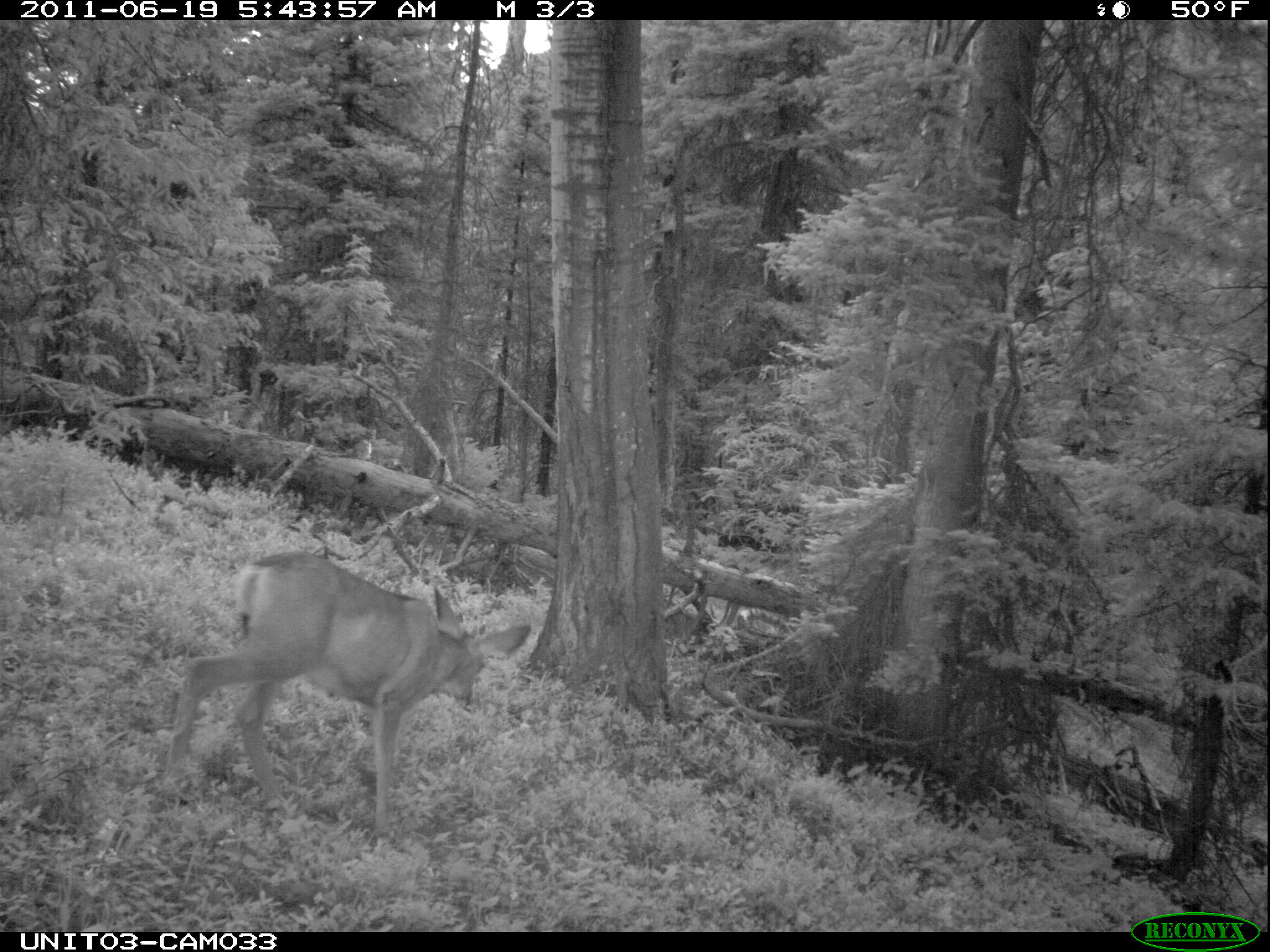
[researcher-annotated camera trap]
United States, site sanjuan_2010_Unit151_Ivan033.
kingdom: Animalia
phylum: Chordata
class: Mammalia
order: Artiodactyla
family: Cervidae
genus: Odocoileus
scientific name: Odocoileus hemionus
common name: mule deer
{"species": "Odocoileus hemionus (mule deer)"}